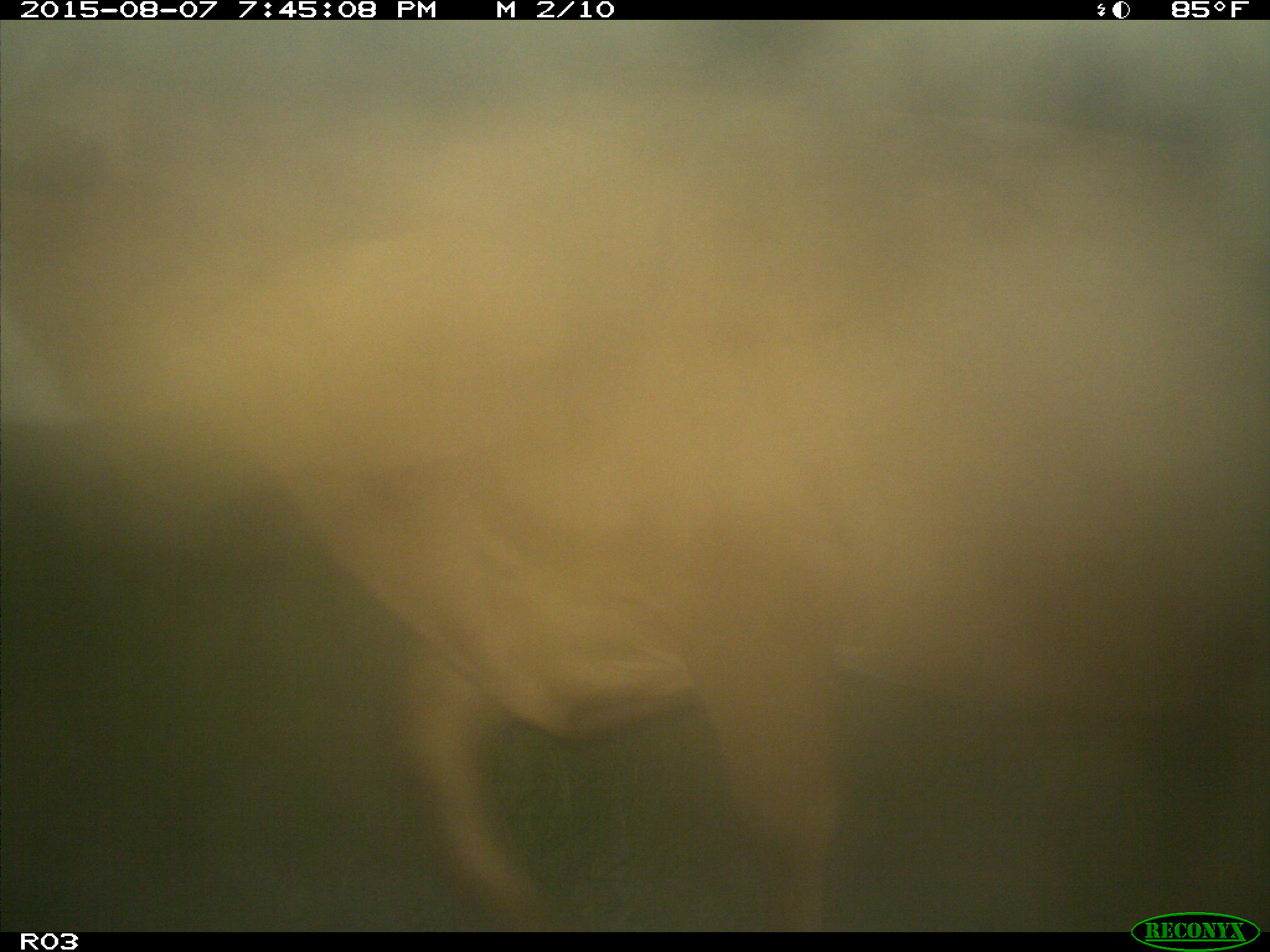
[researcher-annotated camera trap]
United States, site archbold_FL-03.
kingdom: Animalia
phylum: Chordata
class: Mammalia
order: Artiodactyla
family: Bovidae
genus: Bos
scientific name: Bos taurus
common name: domestic cow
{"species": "Bos taurus (domestic cow)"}